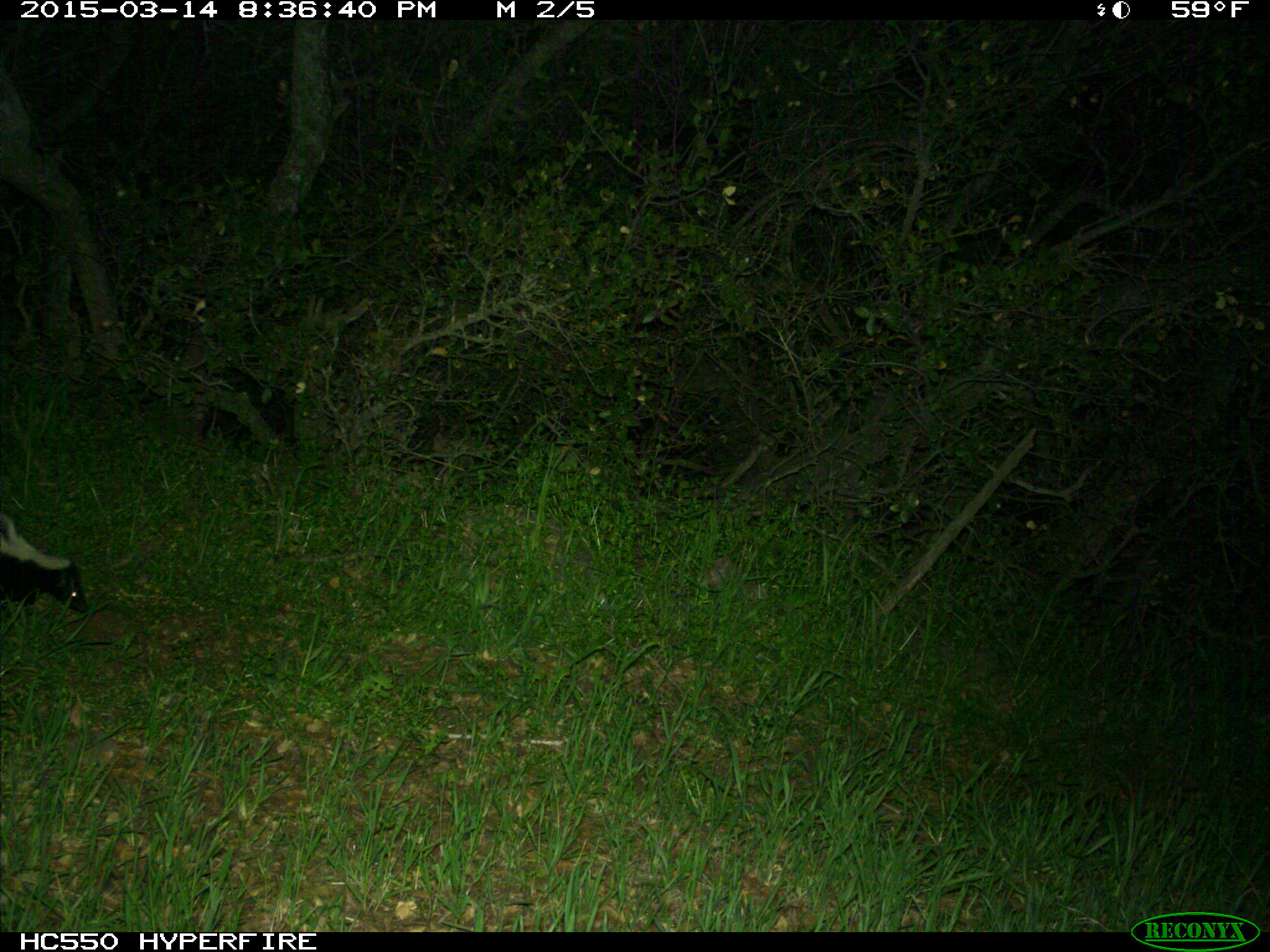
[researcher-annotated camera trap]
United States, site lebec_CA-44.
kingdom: Animalia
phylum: Chordata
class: Mammalia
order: Carnivora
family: Mephitidae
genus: Mephitis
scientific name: Mephitis mephitis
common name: striped skunk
Mephitis mephitis (striped skunk).